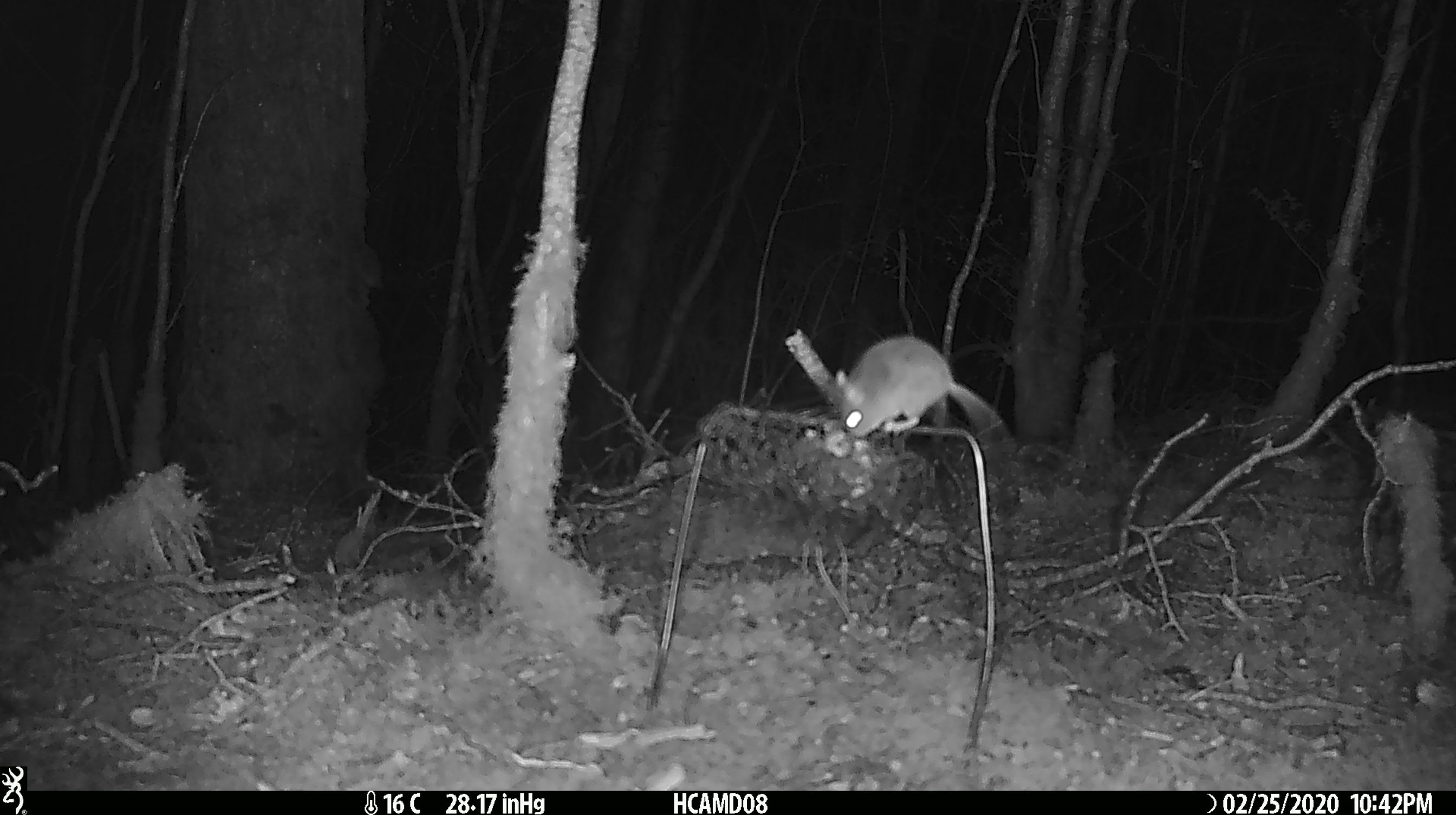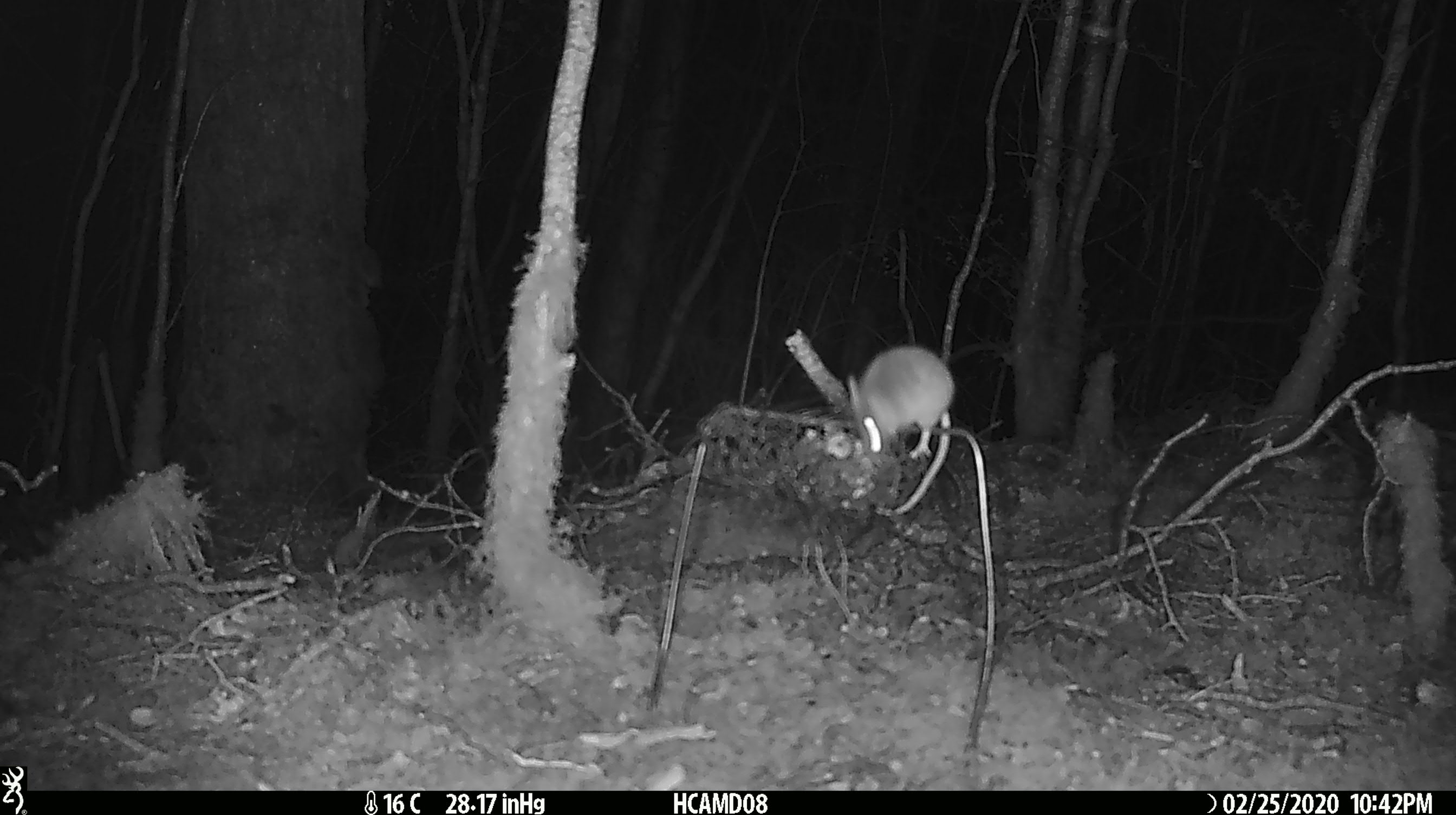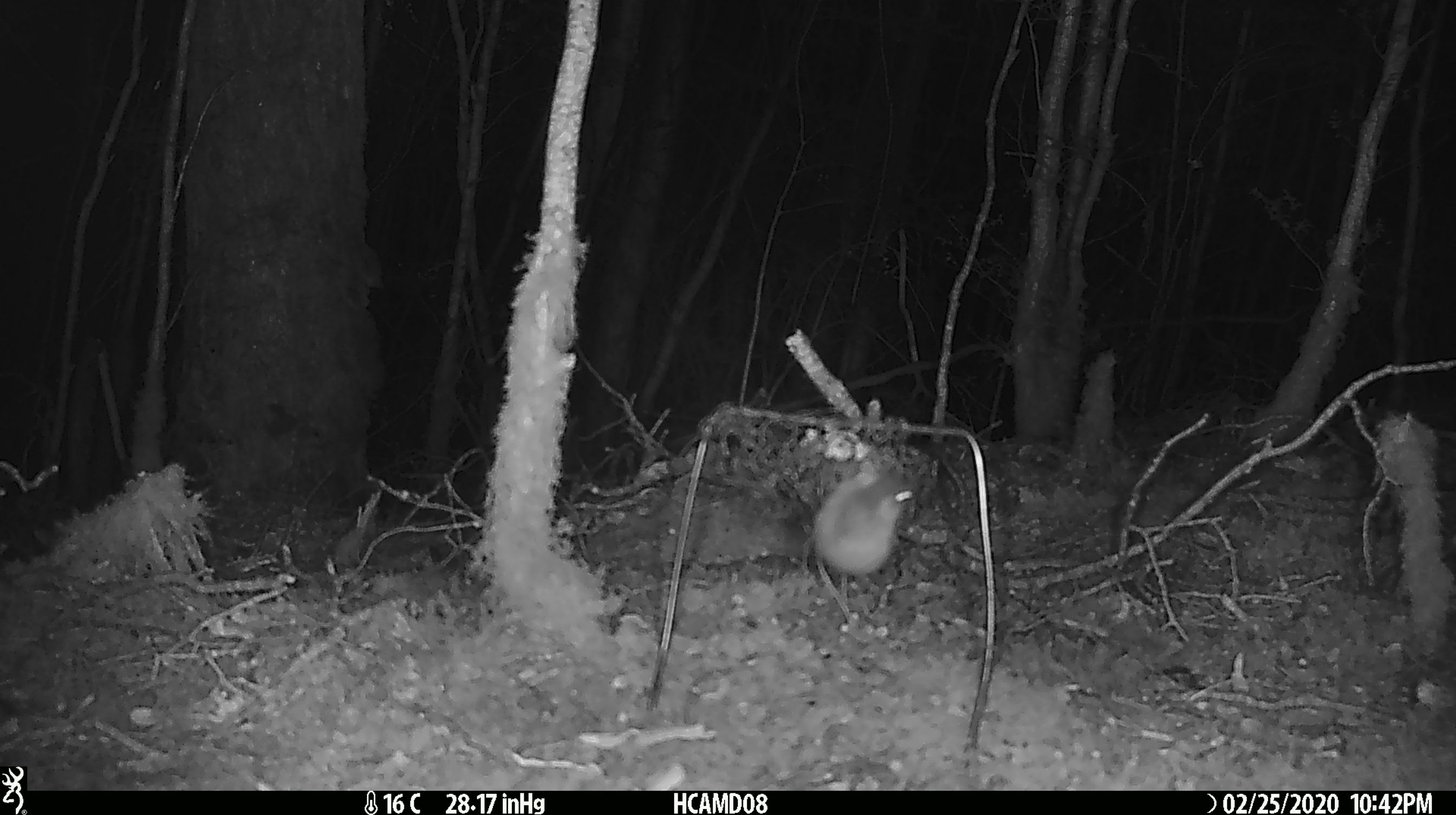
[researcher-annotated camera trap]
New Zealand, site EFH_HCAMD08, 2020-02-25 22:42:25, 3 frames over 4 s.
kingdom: Animalia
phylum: Chordata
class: Mammalia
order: Rodentia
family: Muridae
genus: Mus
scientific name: Mus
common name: mouse